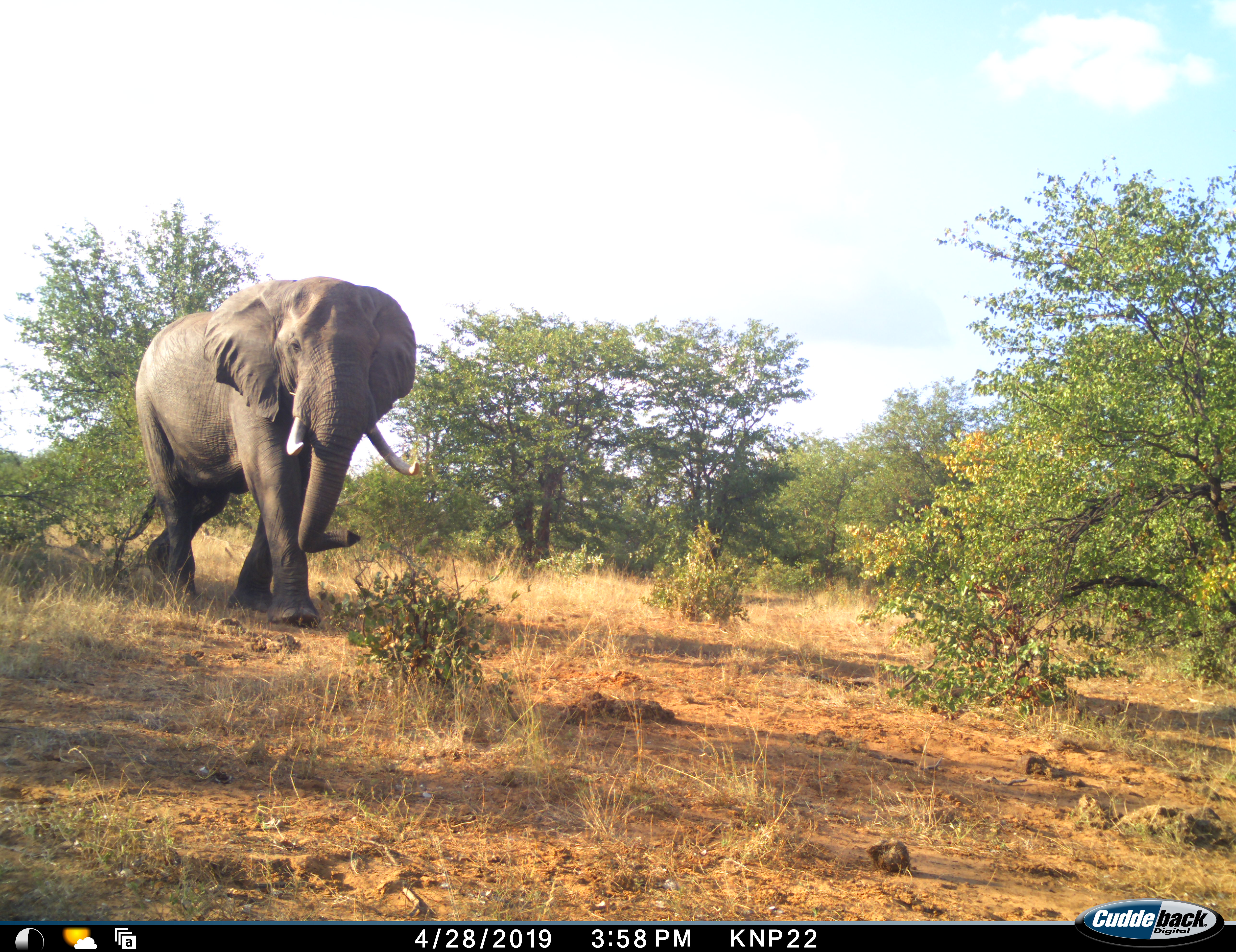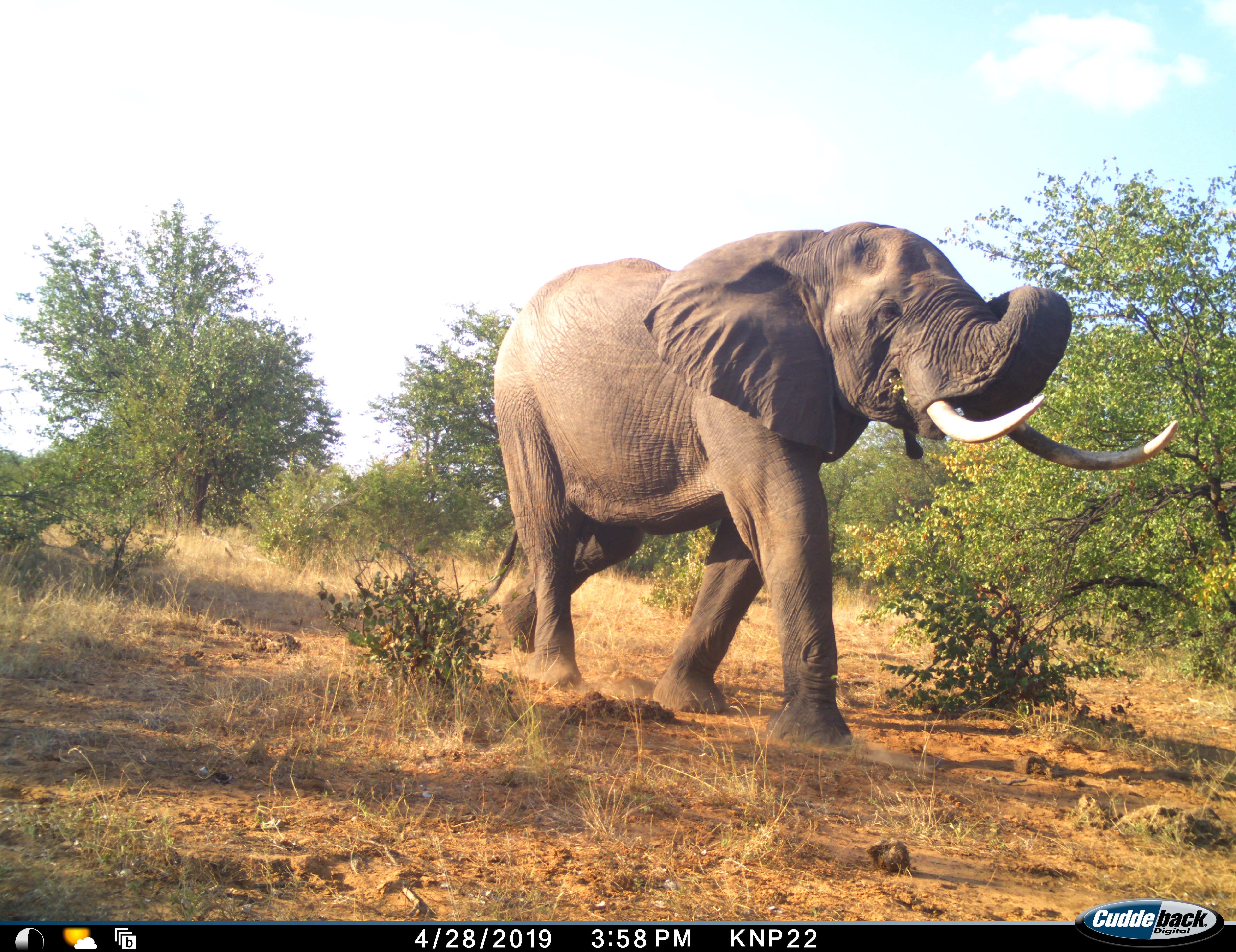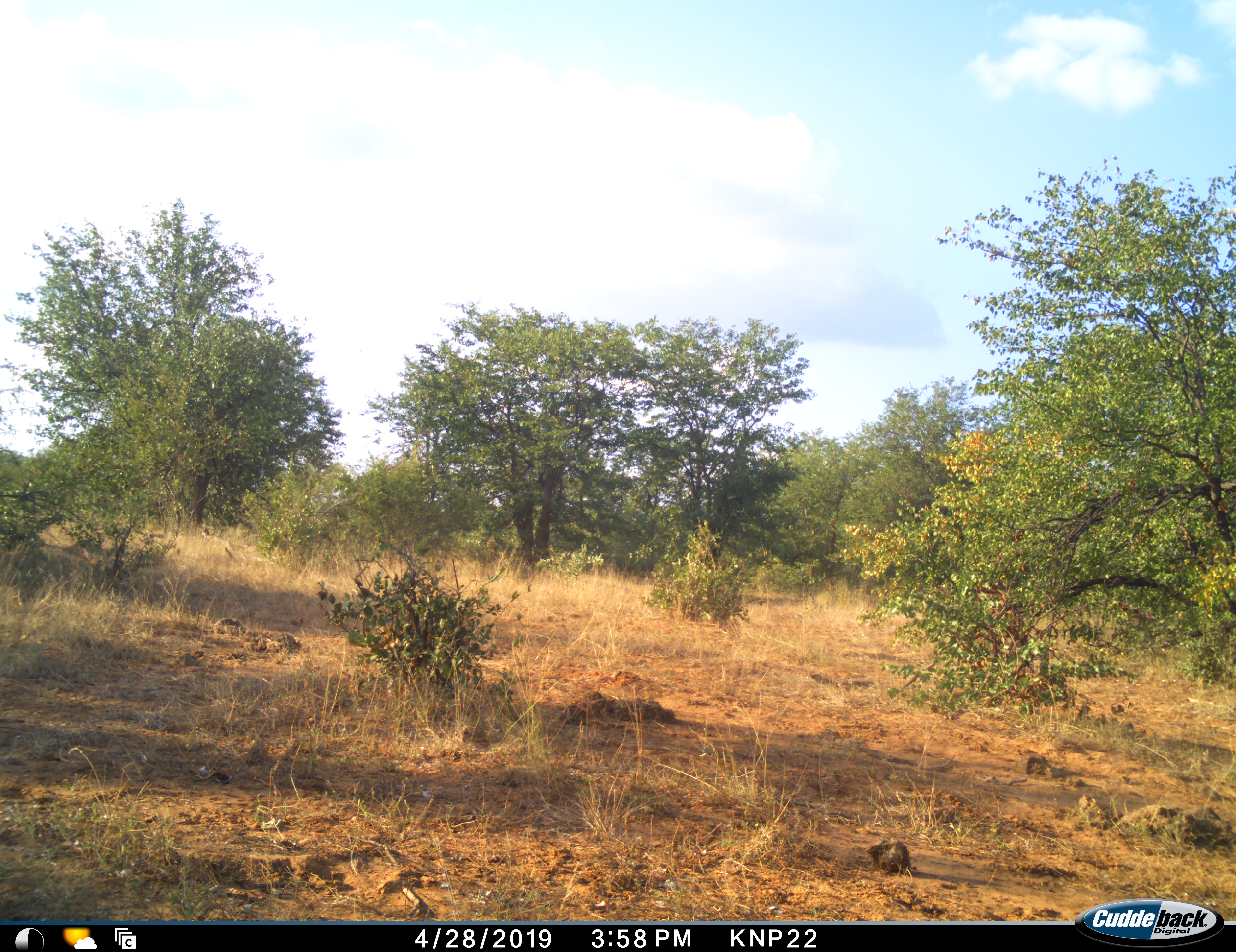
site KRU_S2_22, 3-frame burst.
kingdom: Animalia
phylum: Chordata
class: Mammalia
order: Proboscidea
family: Elephantidae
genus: Loxodonta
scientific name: Loxodonta africana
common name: african bush elephant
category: elephant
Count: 1.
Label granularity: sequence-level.